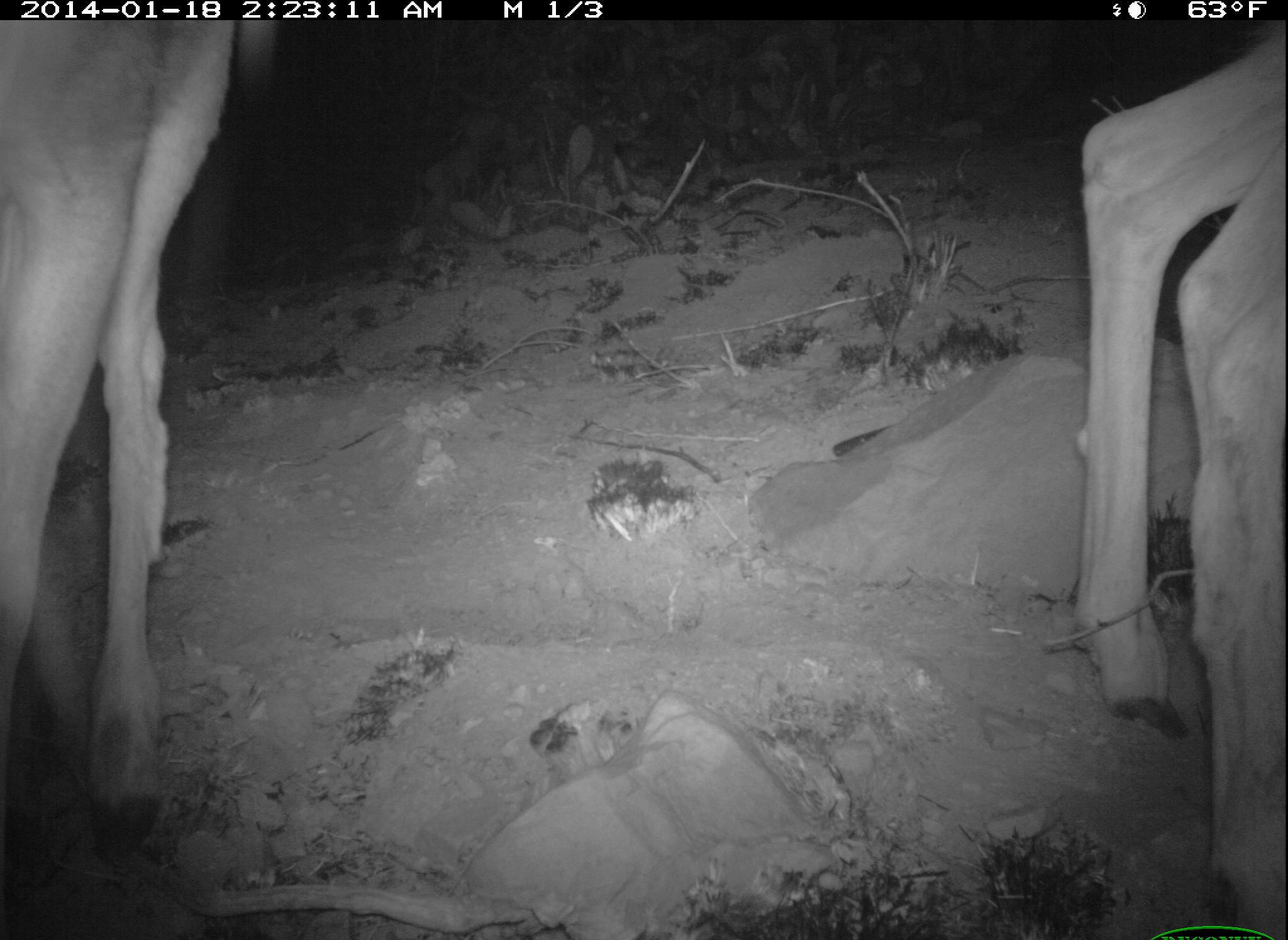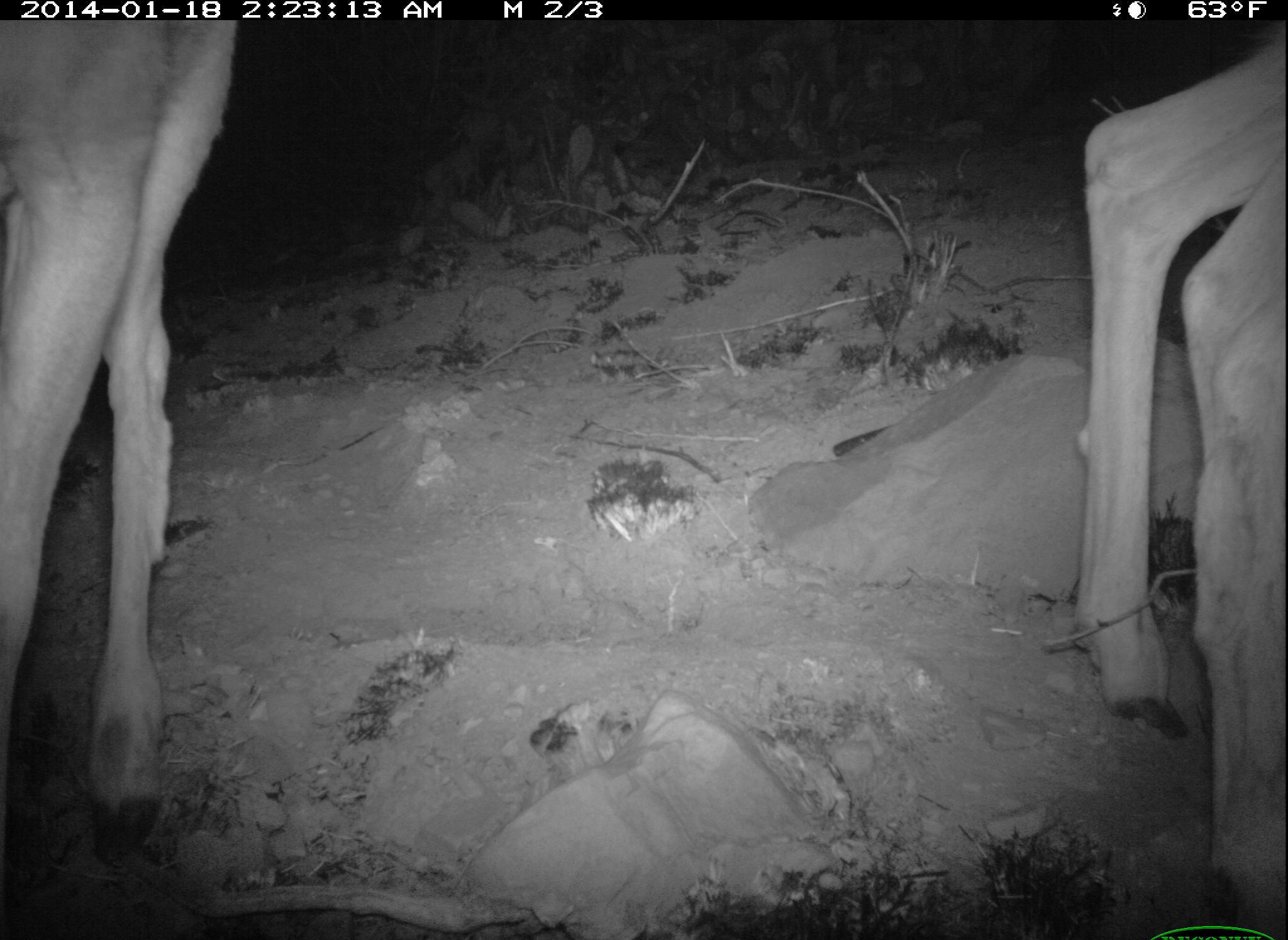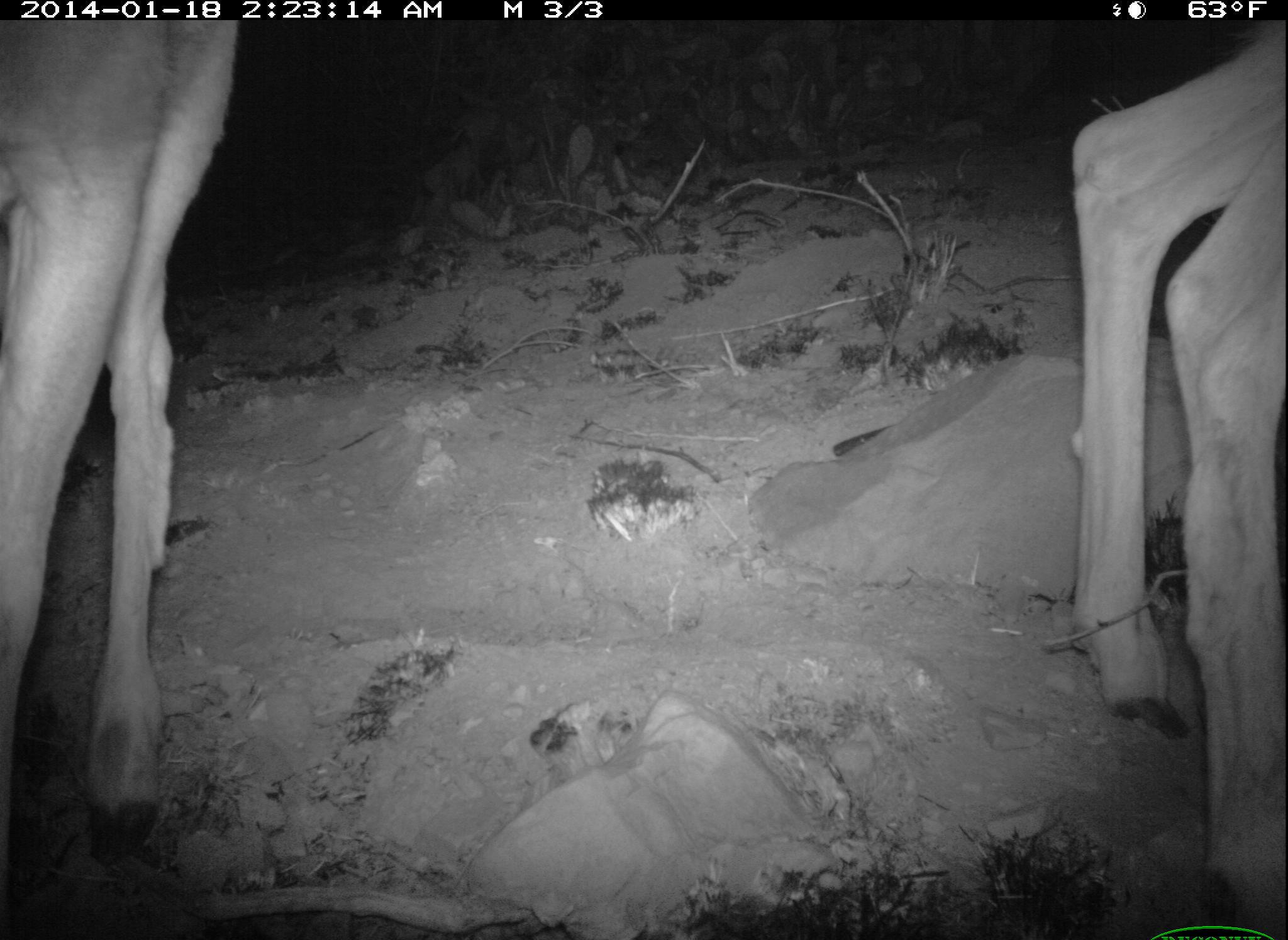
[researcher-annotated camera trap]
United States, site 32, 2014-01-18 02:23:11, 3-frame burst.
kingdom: Animalia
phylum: Chordata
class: Mammalia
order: Artiodactyla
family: Cervidae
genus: Odocoileus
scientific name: Odocoileus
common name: deer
Deer (Odocoileus).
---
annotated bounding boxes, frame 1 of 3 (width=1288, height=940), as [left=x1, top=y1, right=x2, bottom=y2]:
deer: [left=2, top=19, right=273, bottom=938]; [left=1073, top=5, right=1286, bottom=940]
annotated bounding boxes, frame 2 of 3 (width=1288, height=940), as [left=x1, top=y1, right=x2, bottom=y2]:
deer: [left=0, top=17, right=240, bottom=908]; [left=1069, top=23, right=1287, bottom=940]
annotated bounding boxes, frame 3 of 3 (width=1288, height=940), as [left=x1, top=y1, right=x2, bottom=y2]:
deer: [left=0, top=22, right=246, bottom=924]; [left=1065, top=17, right=1287, bottom=938]